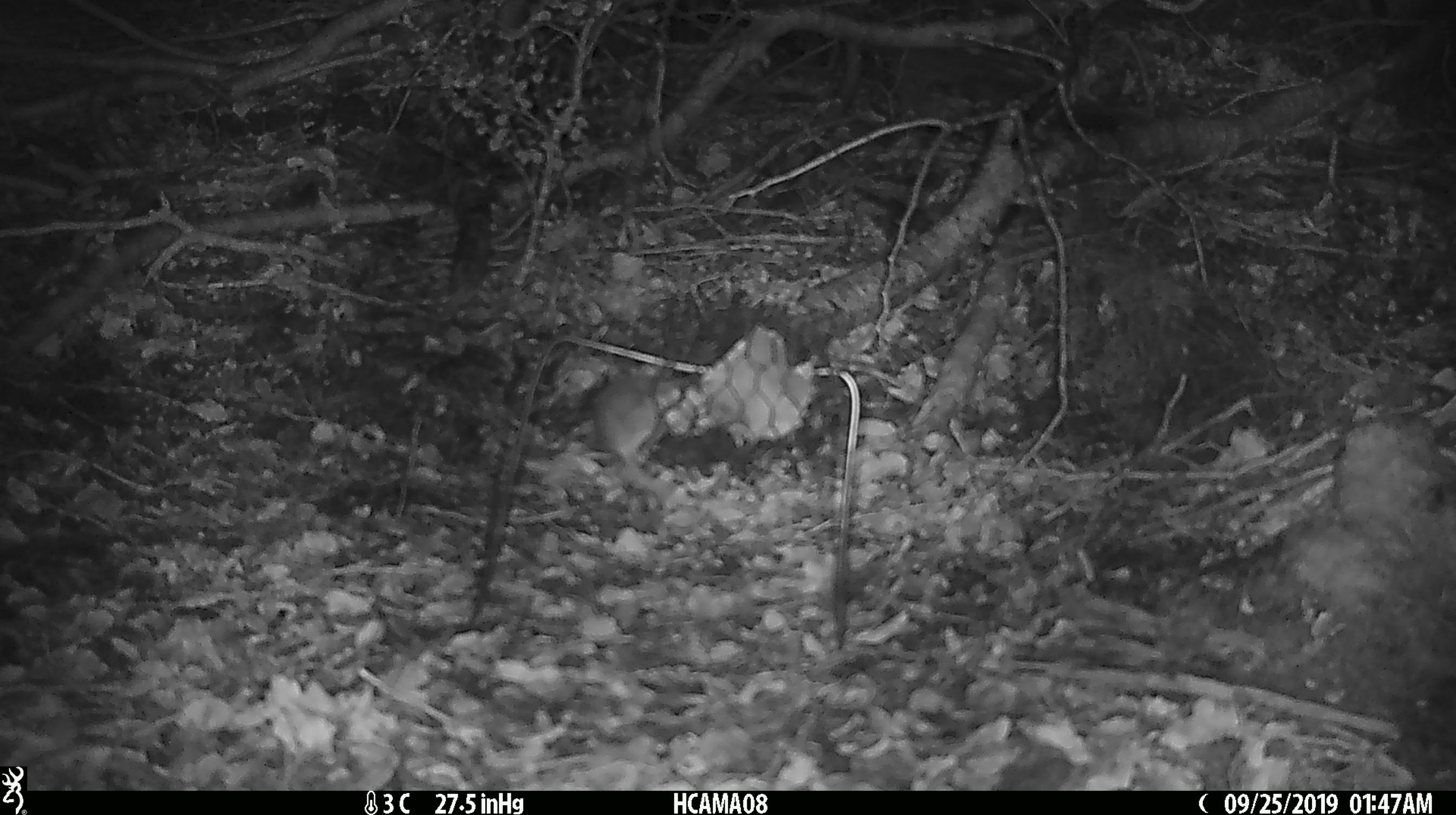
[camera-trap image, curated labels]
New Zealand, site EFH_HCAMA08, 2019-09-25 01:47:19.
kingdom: Animalia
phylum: Chordata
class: Mammalia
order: Rodentia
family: Muridae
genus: Mus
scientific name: Mus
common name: mouse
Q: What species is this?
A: Mouse (Mus).